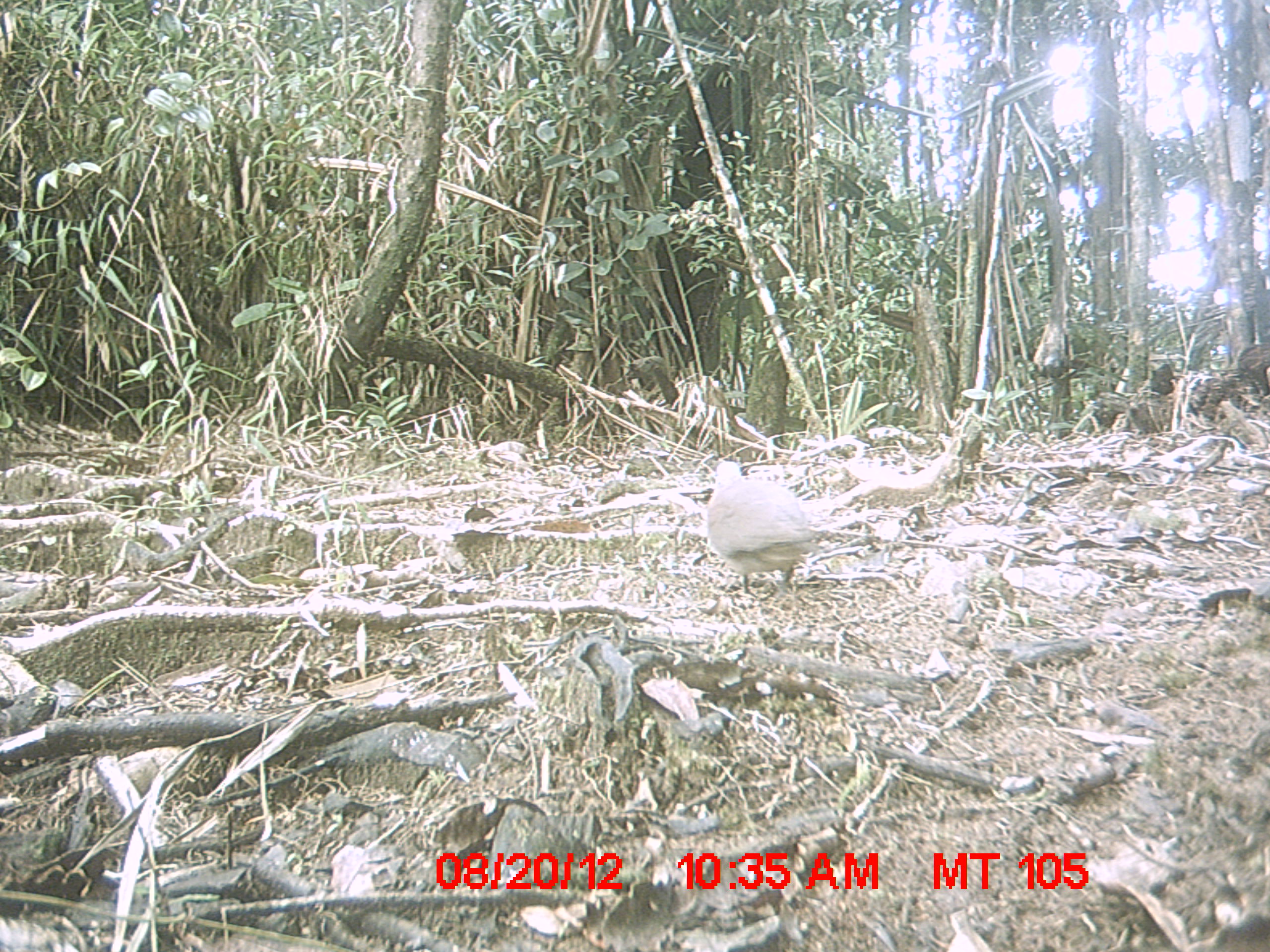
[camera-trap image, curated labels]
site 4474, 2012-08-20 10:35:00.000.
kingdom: Animalia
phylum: Chordata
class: Aves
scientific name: Aves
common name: bird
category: unknown bird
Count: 1.